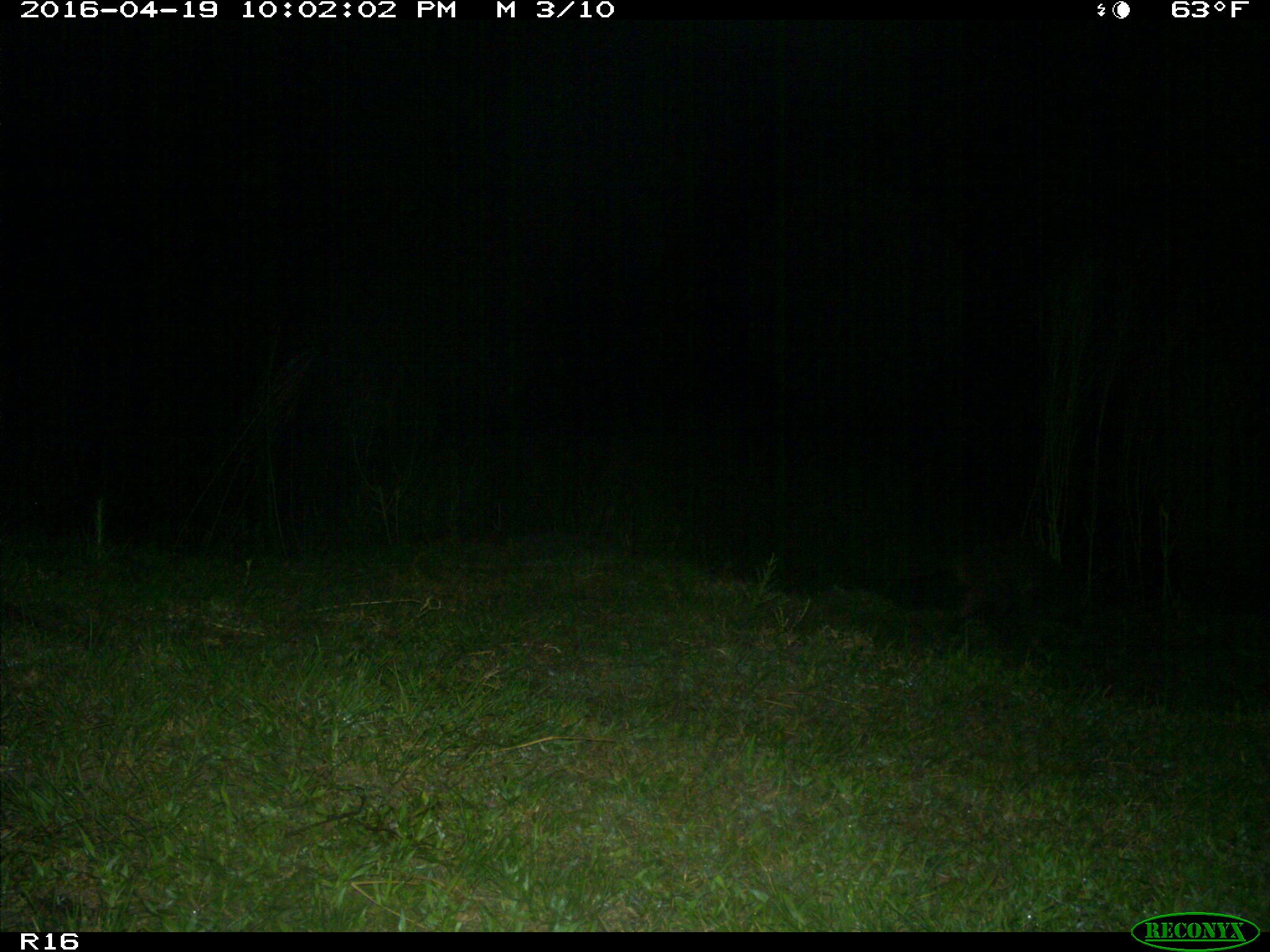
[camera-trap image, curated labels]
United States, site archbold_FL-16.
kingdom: Animalia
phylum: Chordata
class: Mammalia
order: Carnivora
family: Procyonidae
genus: Procyon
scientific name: Procyon lotor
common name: common raccoon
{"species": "Procyon lotor (common raccoon)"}